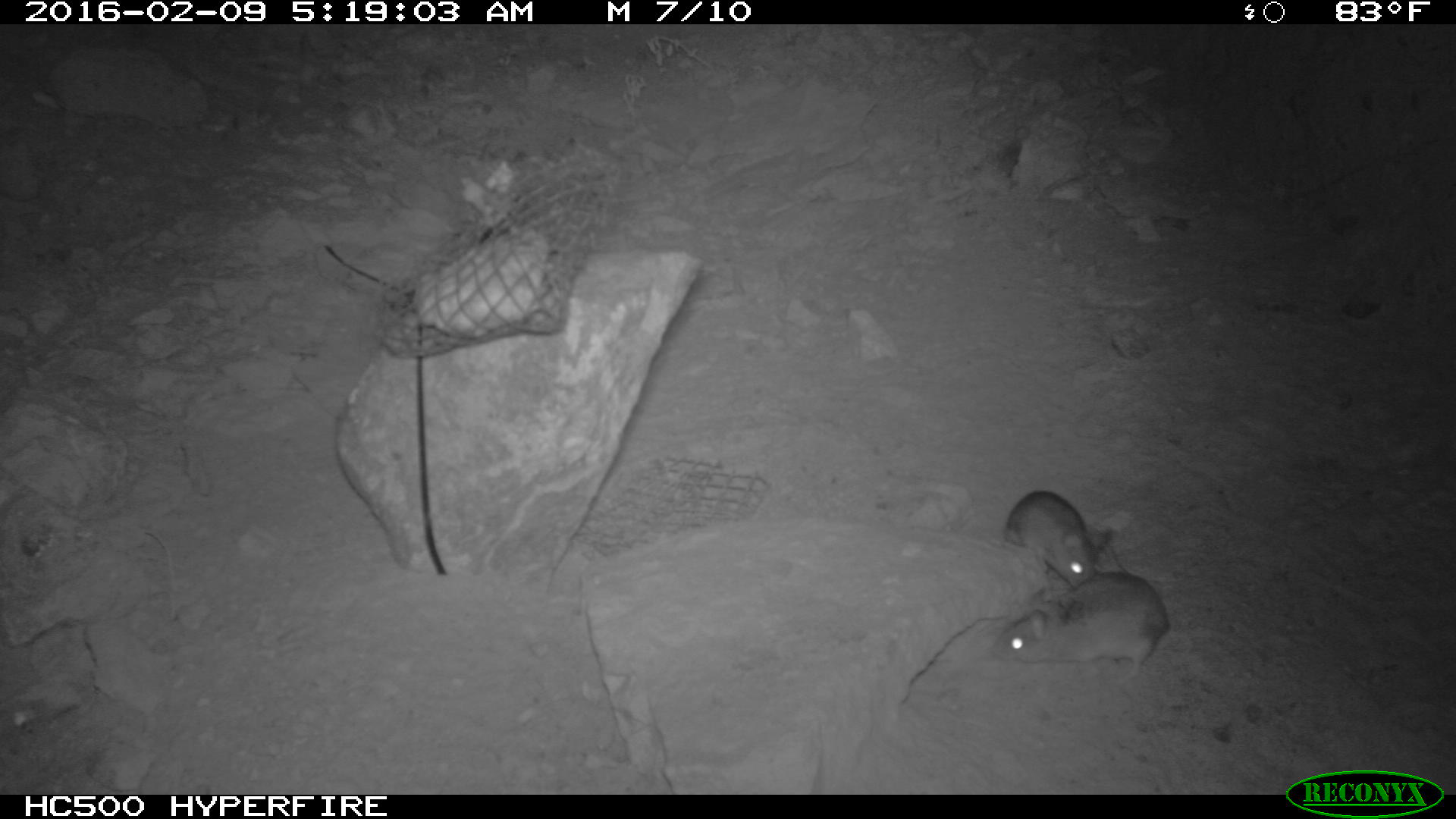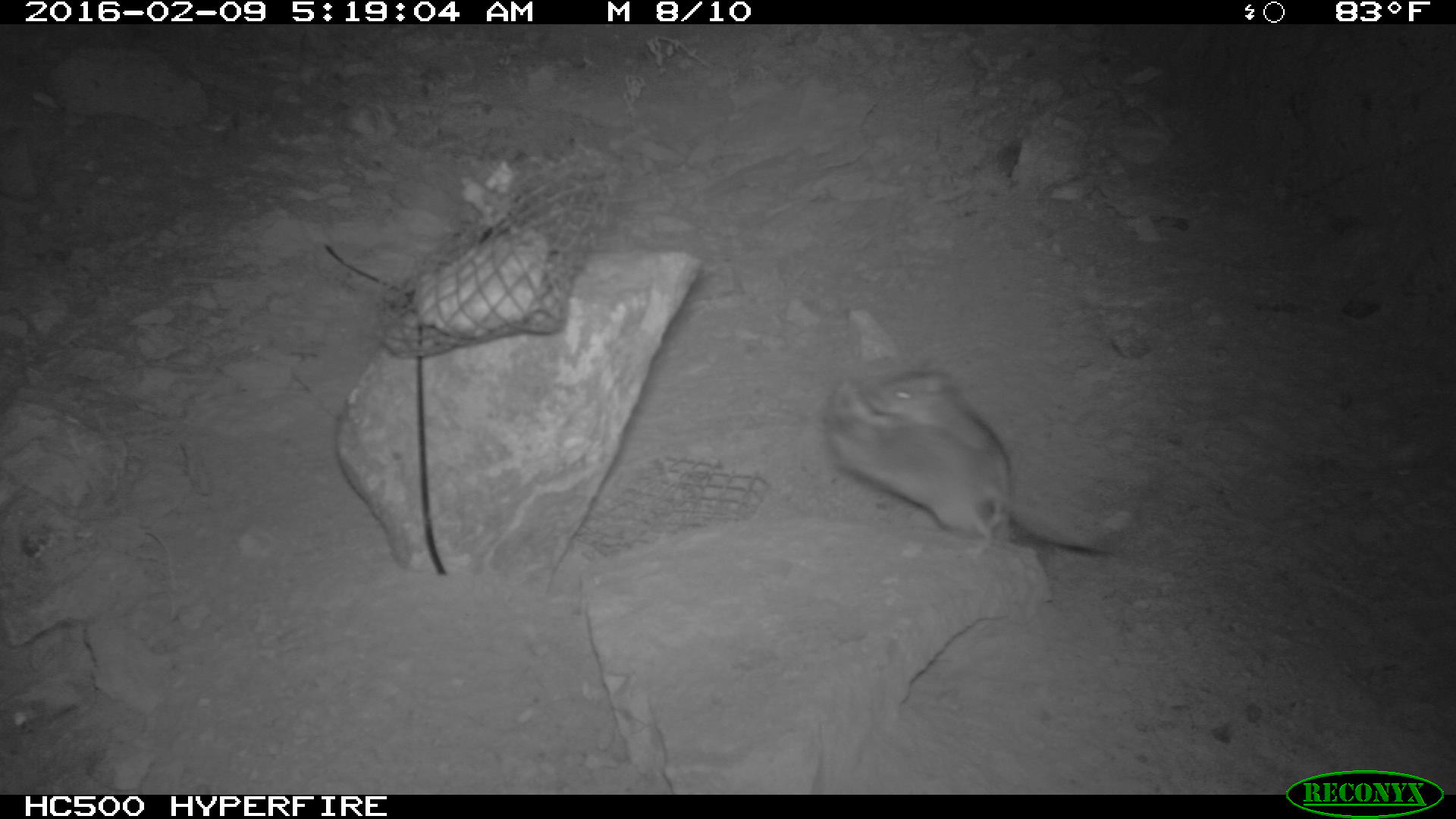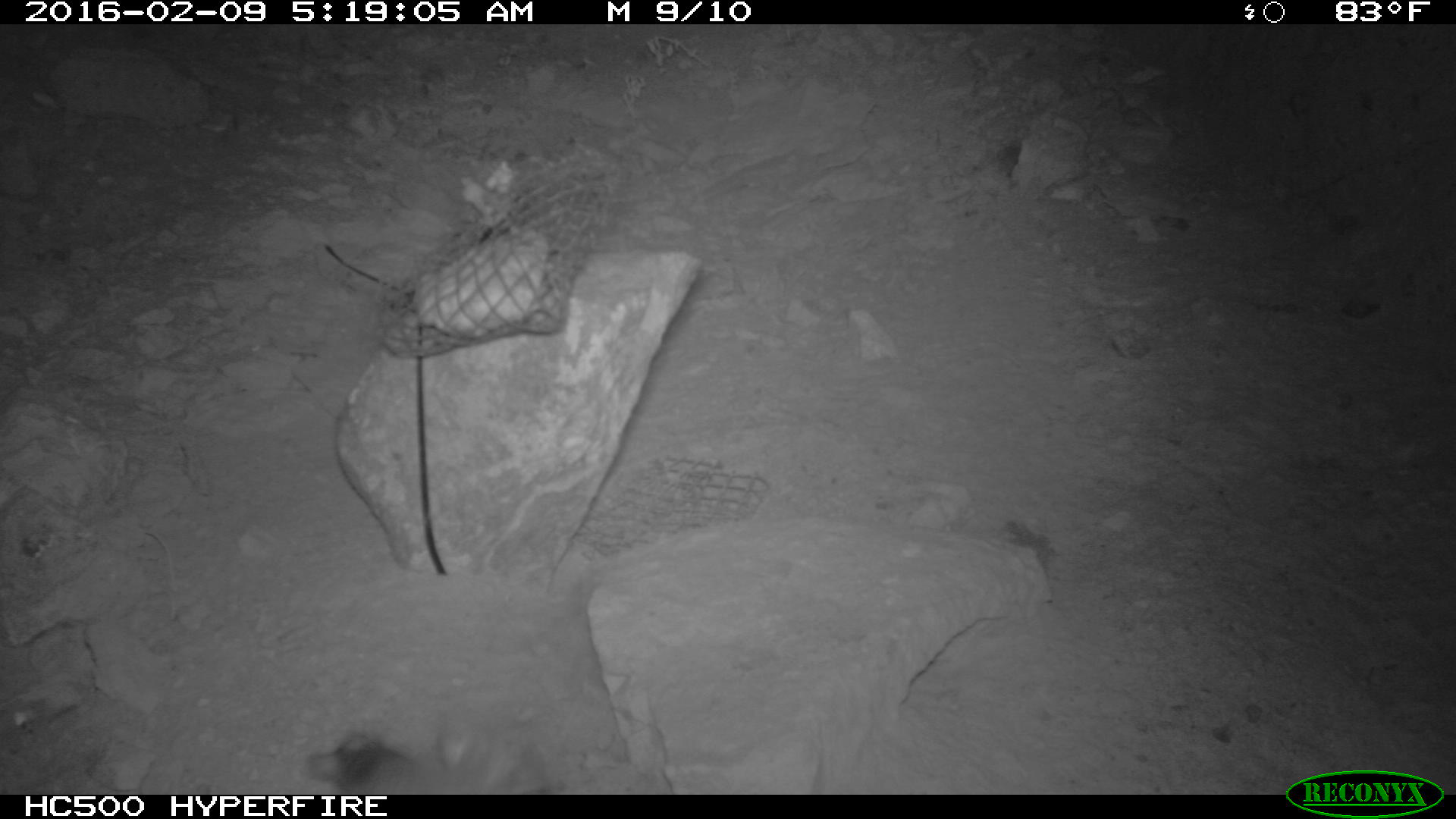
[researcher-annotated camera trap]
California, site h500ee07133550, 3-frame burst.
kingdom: Animalia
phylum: Chordata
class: Mammalia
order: Rodentia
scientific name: Rodentia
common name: rodent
Rodent (Rodentia).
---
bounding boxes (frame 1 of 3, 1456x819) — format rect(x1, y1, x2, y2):
rodent: rect(984, 572, 1169, 683); rect(1000, 491, 1096, 584)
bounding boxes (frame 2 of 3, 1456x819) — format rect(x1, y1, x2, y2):
rodent: rect(822, 383, 1005, 553); rect(865, 362, 1012, 482)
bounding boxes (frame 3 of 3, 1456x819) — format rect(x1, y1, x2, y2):
rodent: rect(306, 726, 541, 792)